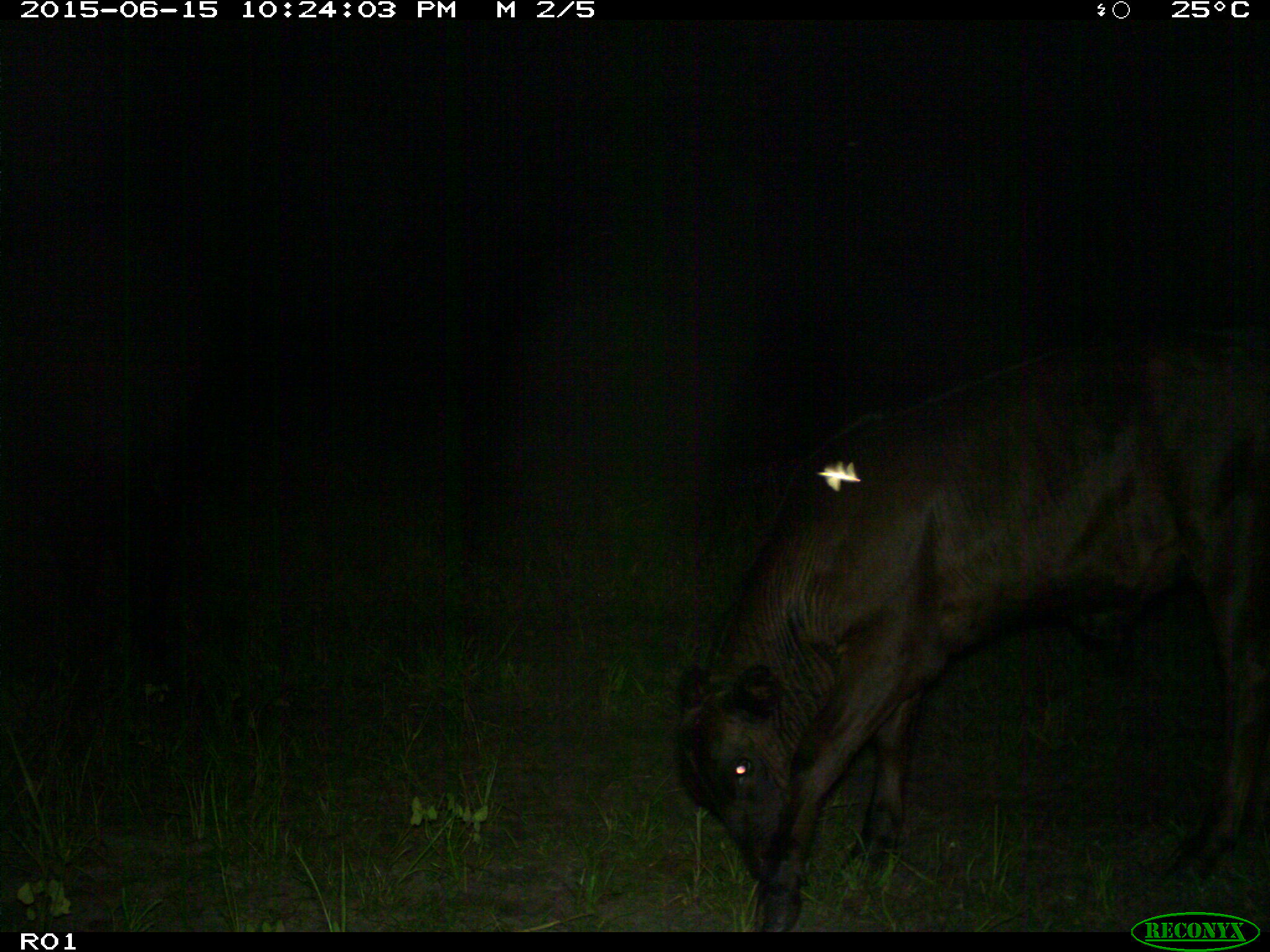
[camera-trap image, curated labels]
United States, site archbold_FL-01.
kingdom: Animalia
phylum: Chordata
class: Mammalia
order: Artiodactyla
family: Bovidae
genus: Bos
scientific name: Bos taurus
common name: domestic cow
Bos taurus (domestic cow).